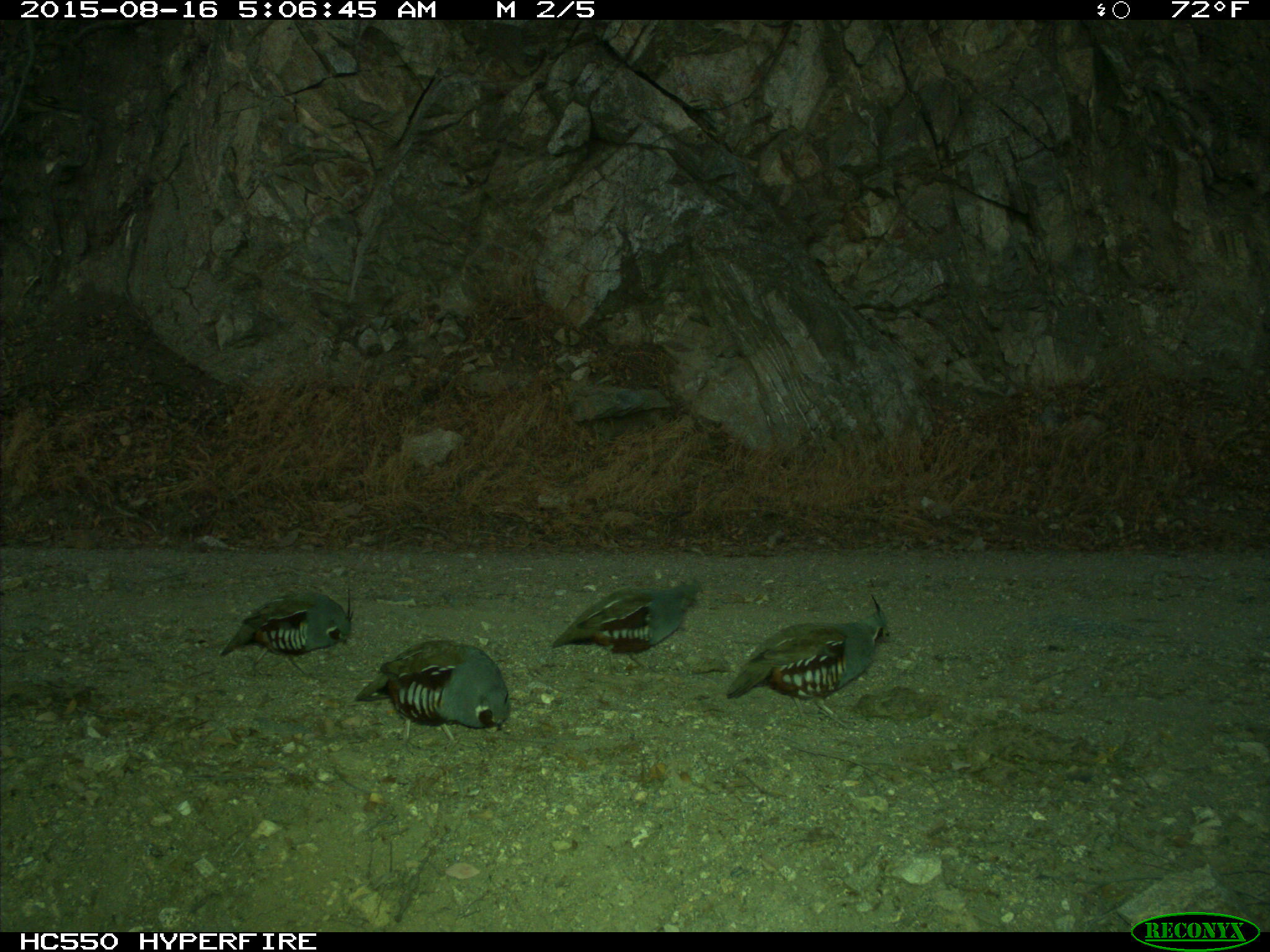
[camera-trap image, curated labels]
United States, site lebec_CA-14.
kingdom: Animalia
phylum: Chordata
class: Aves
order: Galliformes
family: Odontophoridae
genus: Callipepla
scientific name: Callipepla californica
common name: california quail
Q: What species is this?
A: Callipepla californica (california quail).